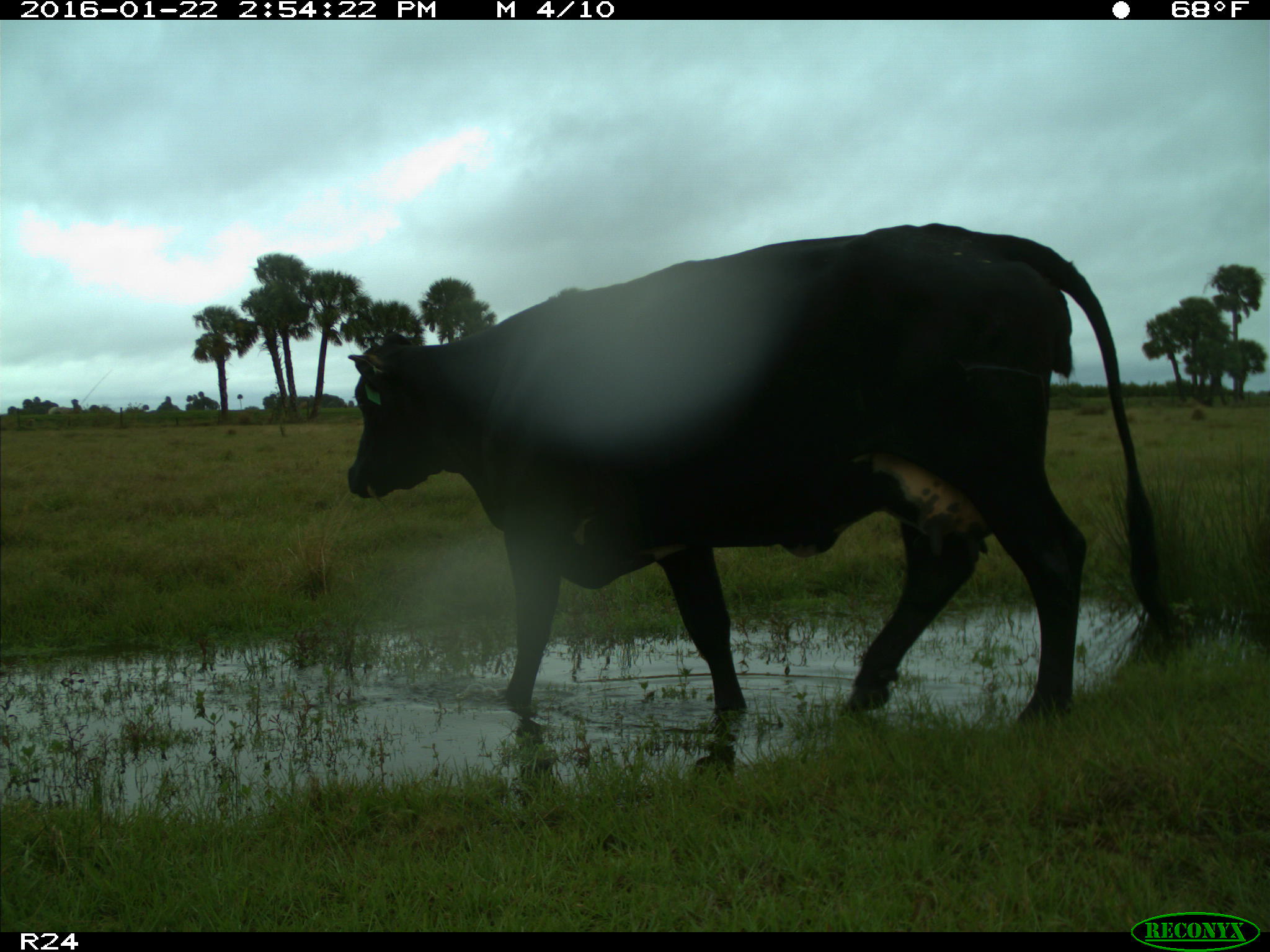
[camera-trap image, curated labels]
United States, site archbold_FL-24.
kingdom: Animalia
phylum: Chordata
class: Mammalia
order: Artiodactyla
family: Bovidae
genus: Bos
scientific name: Bos taurus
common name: domestic cow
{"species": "Bos taurus (domestic cow)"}